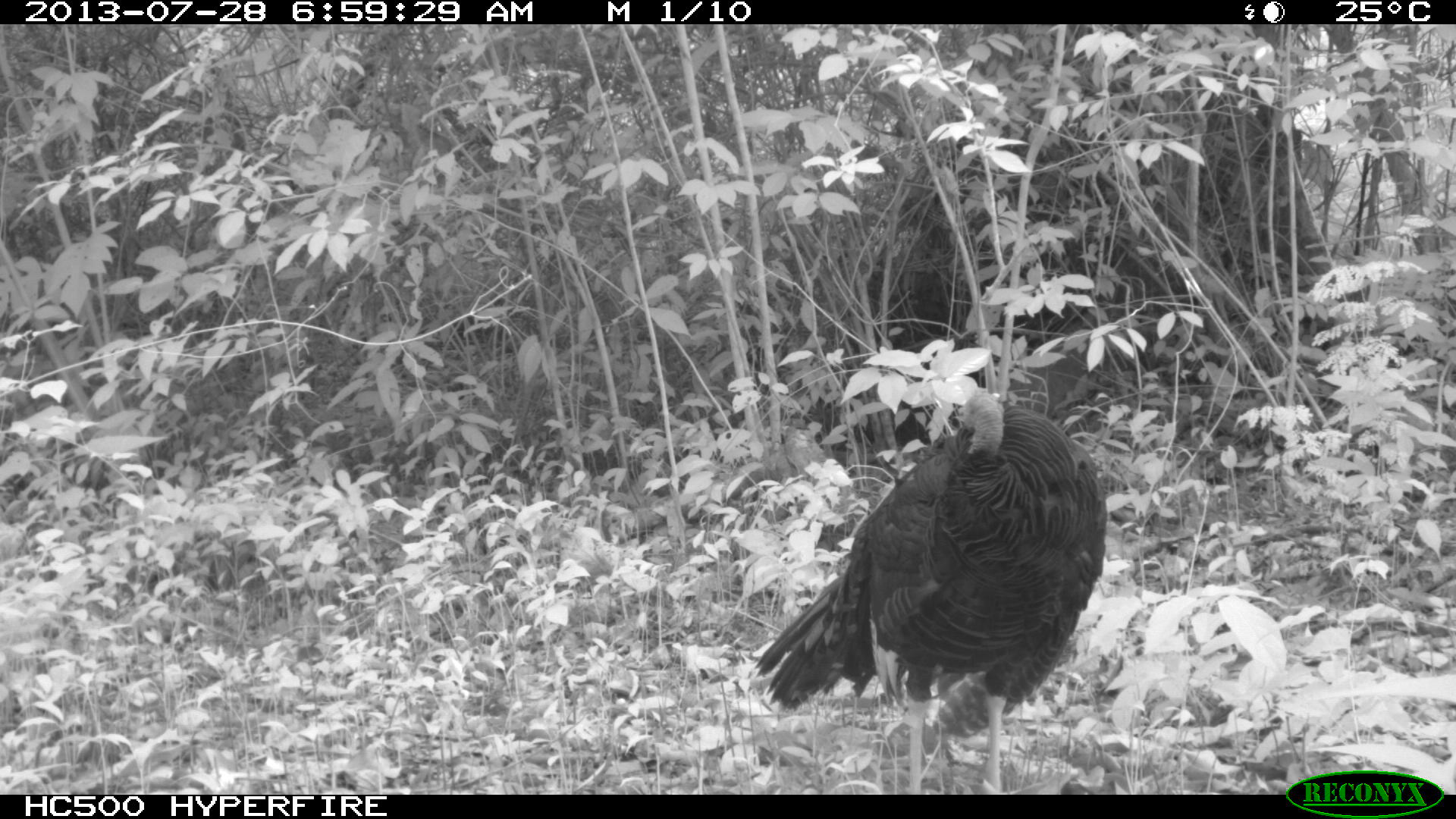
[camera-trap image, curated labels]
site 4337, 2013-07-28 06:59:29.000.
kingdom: Animalia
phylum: Chordata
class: Aves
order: Galliformes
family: Phasianidae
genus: Meleagris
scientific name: Meleagris ocellata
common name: ocellated turkey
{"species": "Meleagris ocellata (ocellated turkey)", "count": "1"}